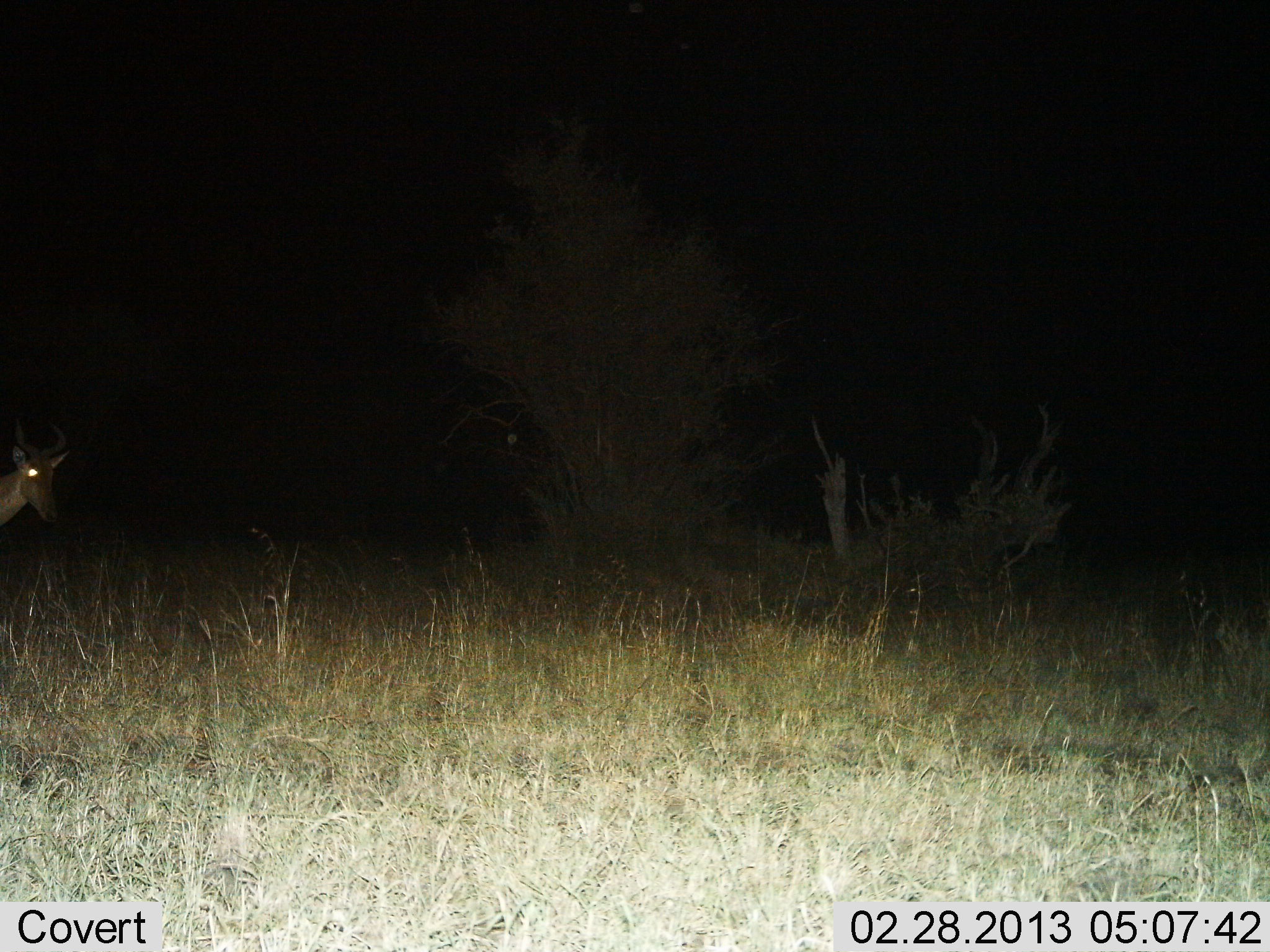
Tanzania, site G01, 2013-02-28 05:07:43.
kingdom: Animalia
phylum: Chordata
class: Mammalia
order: Artiodactyla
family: Bovidae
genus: Alcelaphus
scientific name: Alcelaphus buselaphus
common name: hartebeest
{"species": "hartebeest (Alcelaphus buselaphus)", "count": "1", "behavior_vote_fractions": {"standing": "82%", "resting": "0%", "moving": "18%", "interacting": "5%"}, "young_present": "0%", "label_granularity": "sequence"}